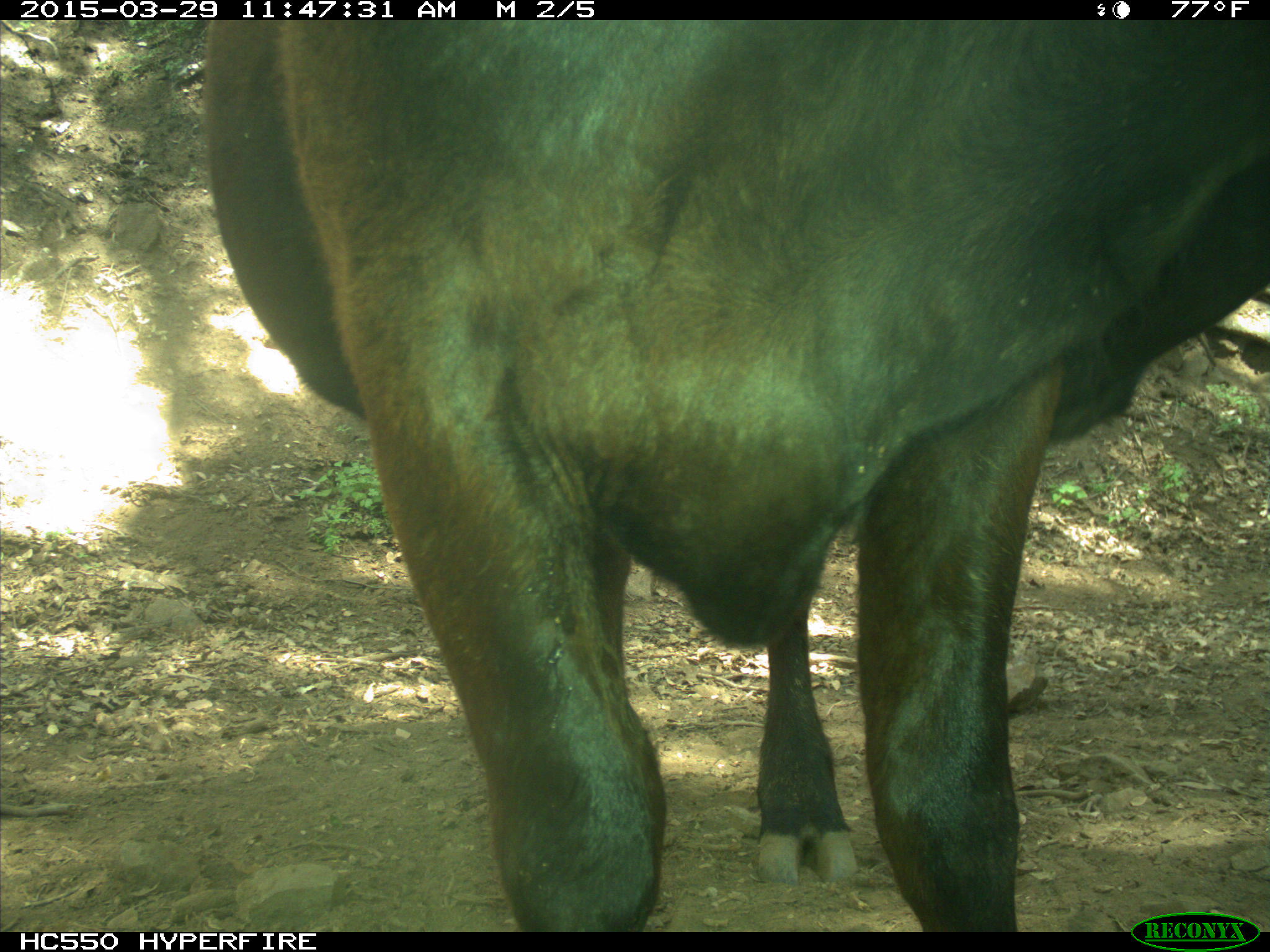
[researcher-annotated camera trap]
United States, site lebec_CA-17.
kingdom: Animalia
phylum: Chordata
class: Mammalia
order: Artiodactyla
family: Bovidae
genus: Bos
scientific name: Bos taurus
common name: domestic cow